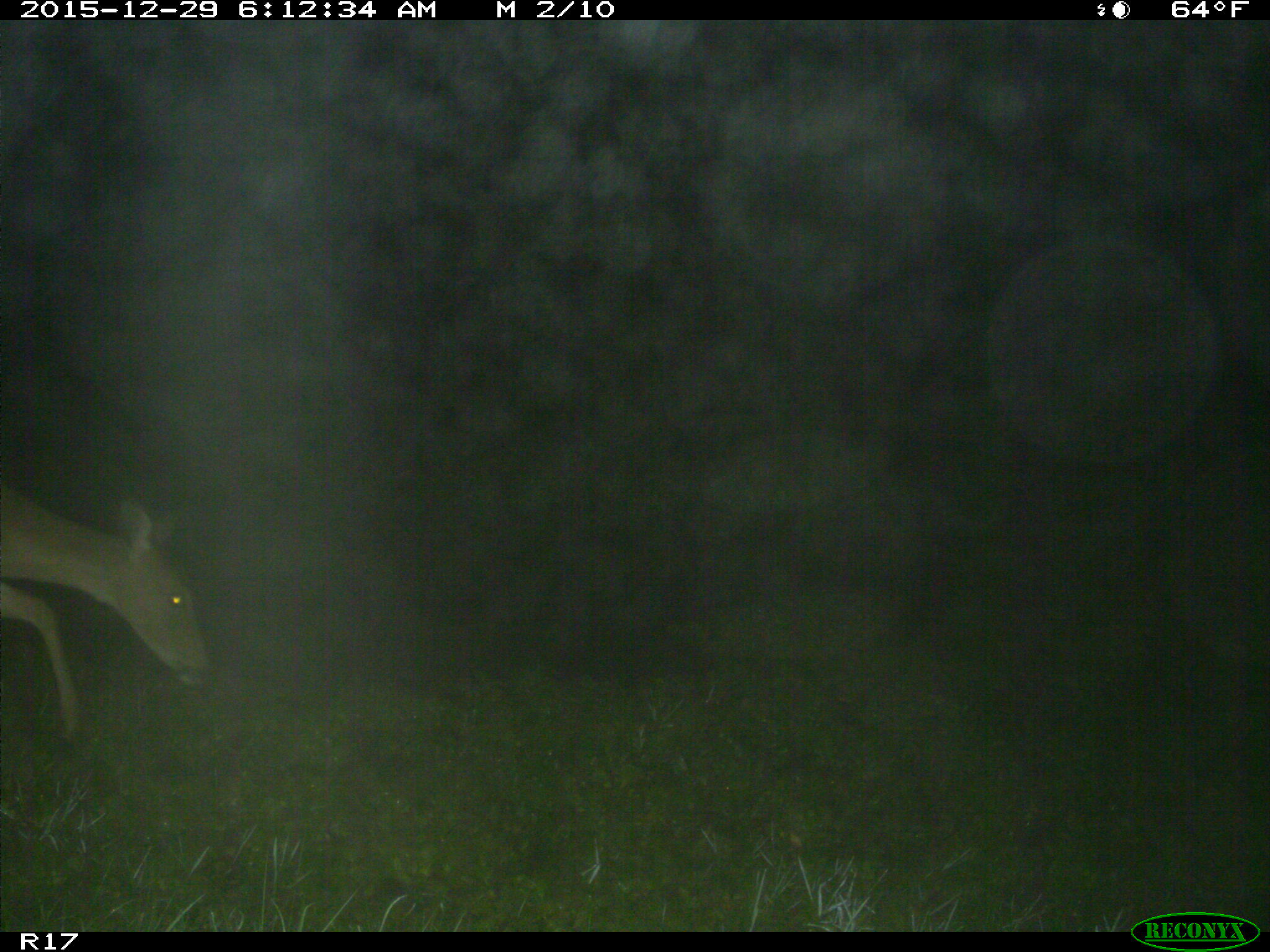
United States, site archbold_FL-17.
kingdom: Animalia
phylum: Chordata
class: Mammalia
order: Artiodactyla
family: Cervidae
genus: Odocoileus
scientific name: Odocoileus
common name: deer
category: unidentified deer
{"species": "unidentified deer (deer) (Odocoileus)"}